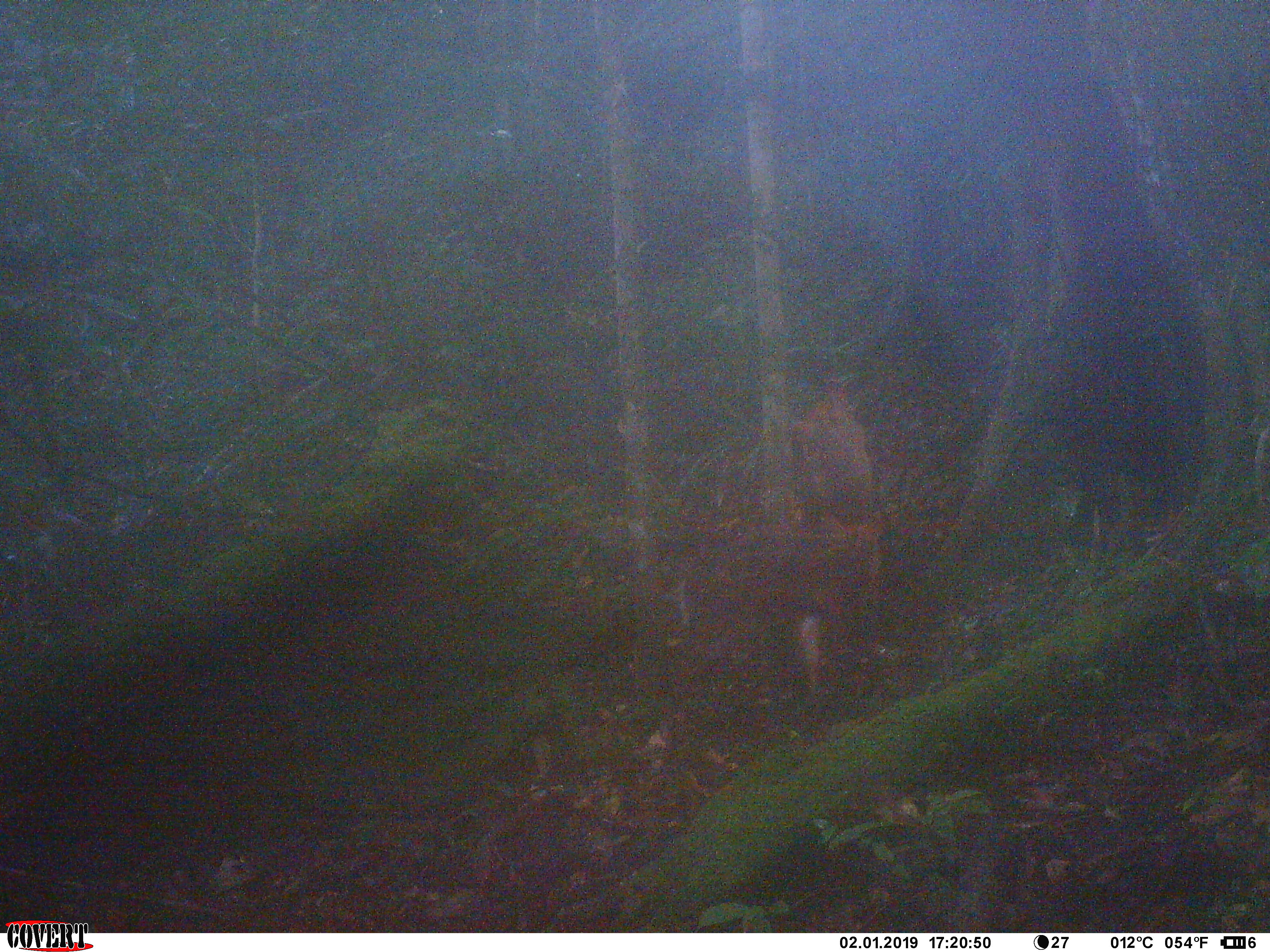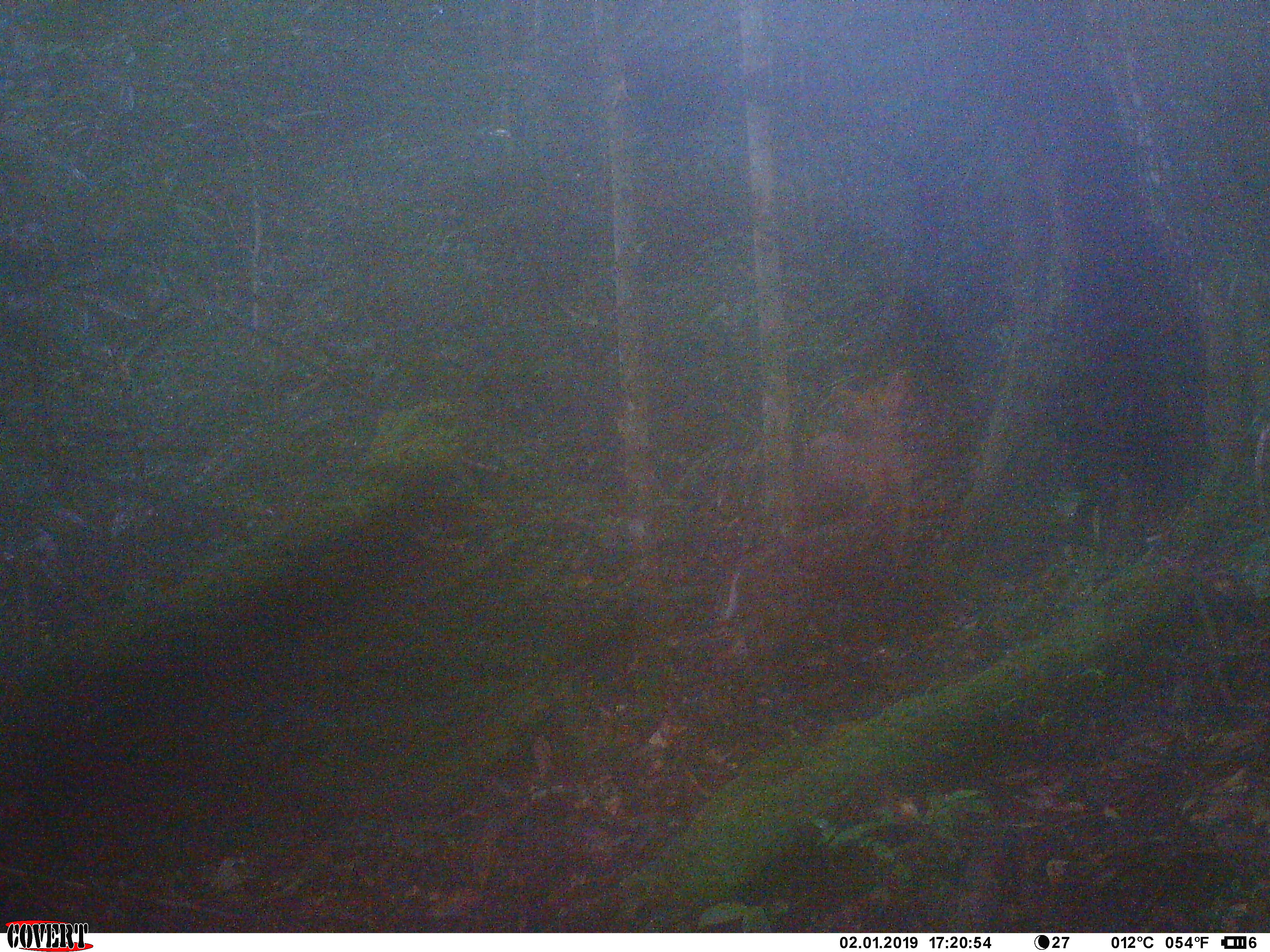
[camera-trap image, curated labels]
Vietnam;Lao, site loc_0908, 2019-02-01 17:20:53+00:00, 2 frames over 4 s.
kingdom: Animalia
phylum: Chordata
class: Mammalia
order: Artiodactyla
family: Cervidae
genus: Muntiacus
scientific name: Muntiacus rooseveltorum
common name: roosevelt's muntjac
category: roosevelts muntjac group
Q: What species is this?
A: Roosevelts muntjac group (roosevelt's muntjac) (Muntiacus rooseveltorum).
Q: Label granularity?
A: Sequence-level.